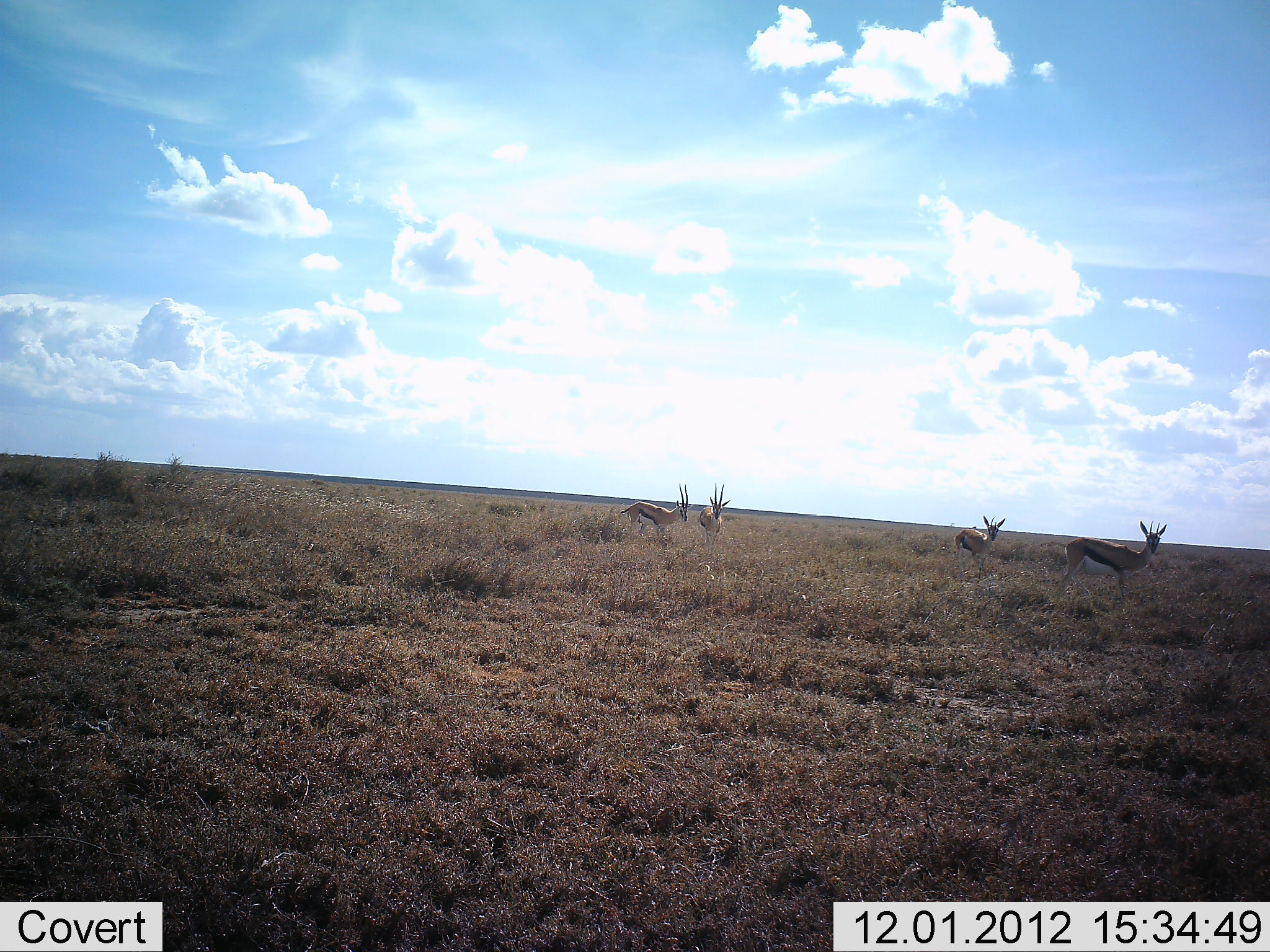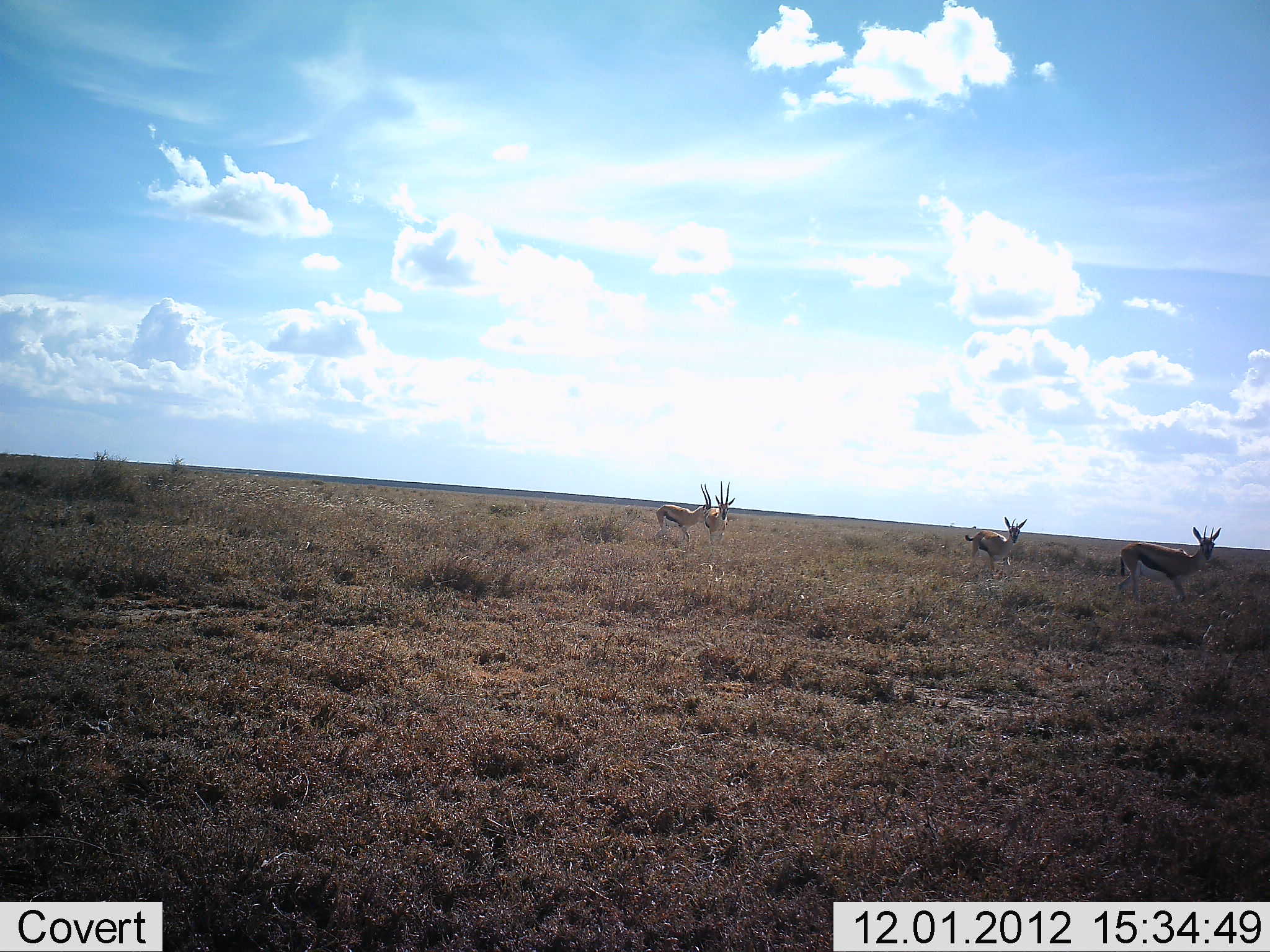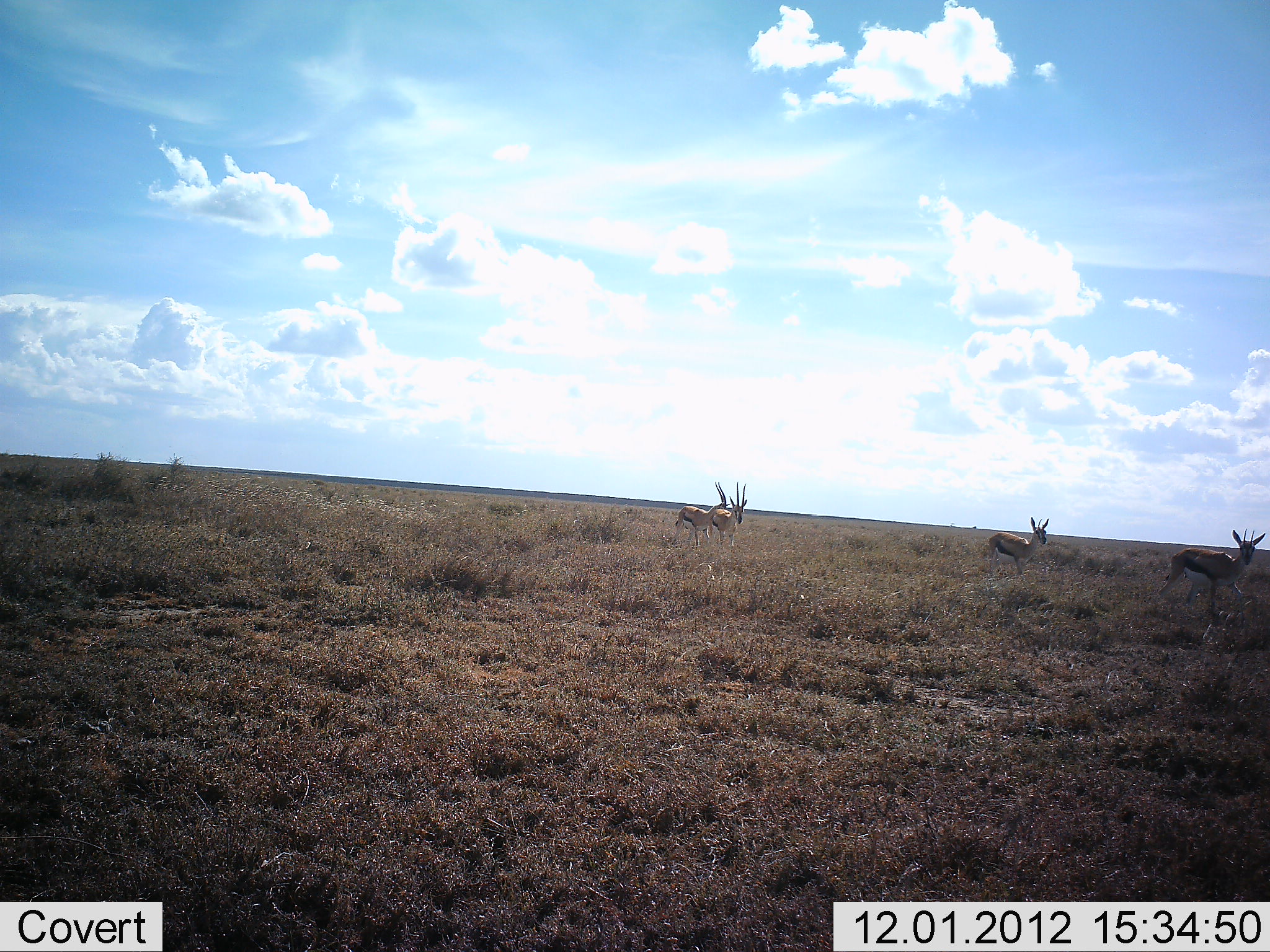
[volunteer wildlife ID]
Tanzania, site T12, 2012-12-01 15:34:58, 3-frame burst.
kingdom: Animalia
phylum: Chordata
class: Mammalia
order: Artiodactyla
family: Bovidae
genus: Eudorcas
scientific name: Eudorcas thomsonii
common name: thomson's gazelle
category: gazellethomsons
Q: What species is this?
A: Gazellethomsons (thomson's gazelle) (Eudorcas thomsonii).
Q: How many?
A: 4.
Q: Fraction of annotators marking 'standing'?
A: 0%.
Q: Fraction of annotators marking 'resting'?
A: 0%.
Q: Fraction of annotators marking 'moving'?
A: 100%.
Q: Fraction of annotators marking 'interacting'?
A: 0%.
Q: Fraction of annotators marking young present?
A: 0%.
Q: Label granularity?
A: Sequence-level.